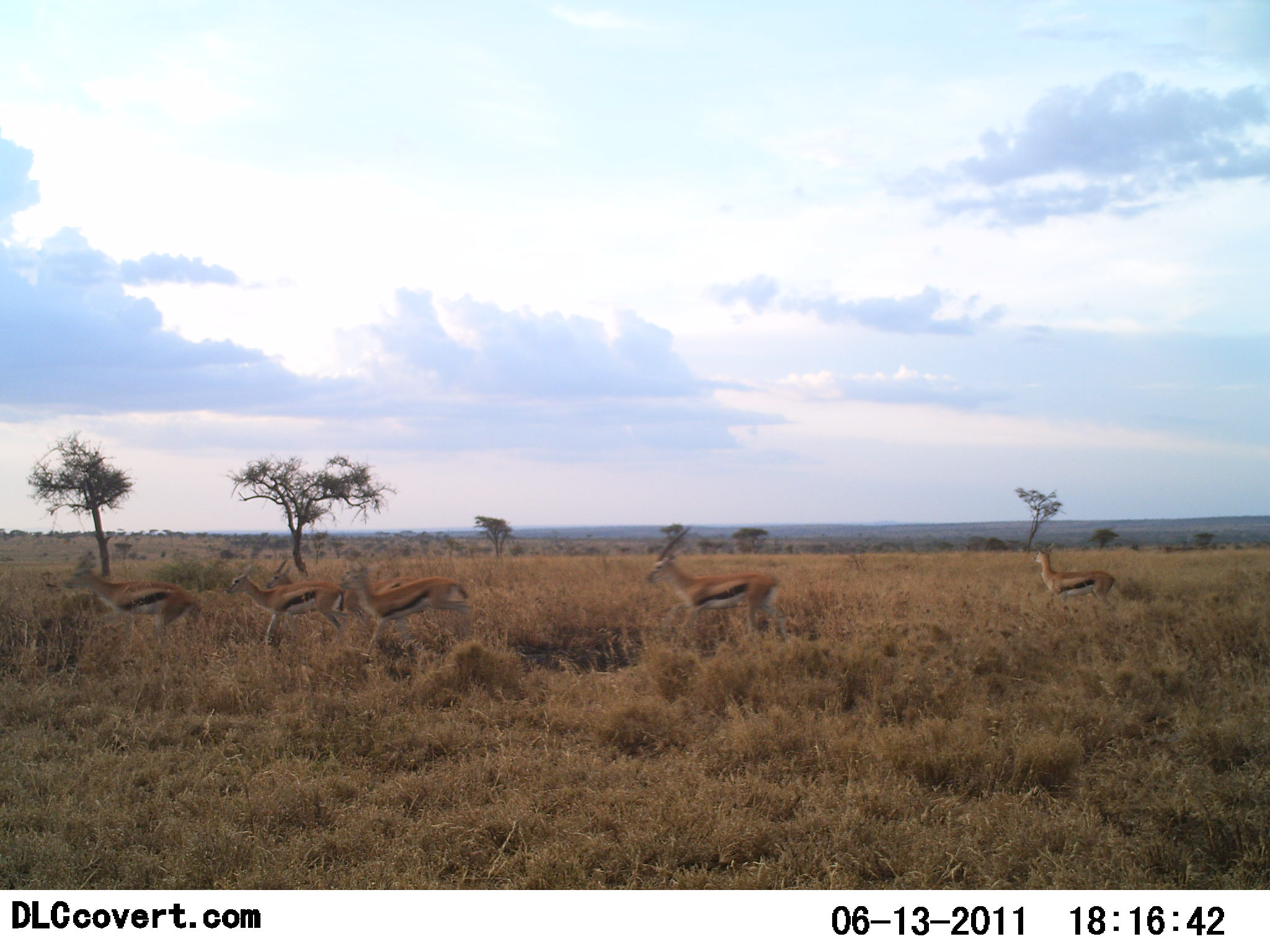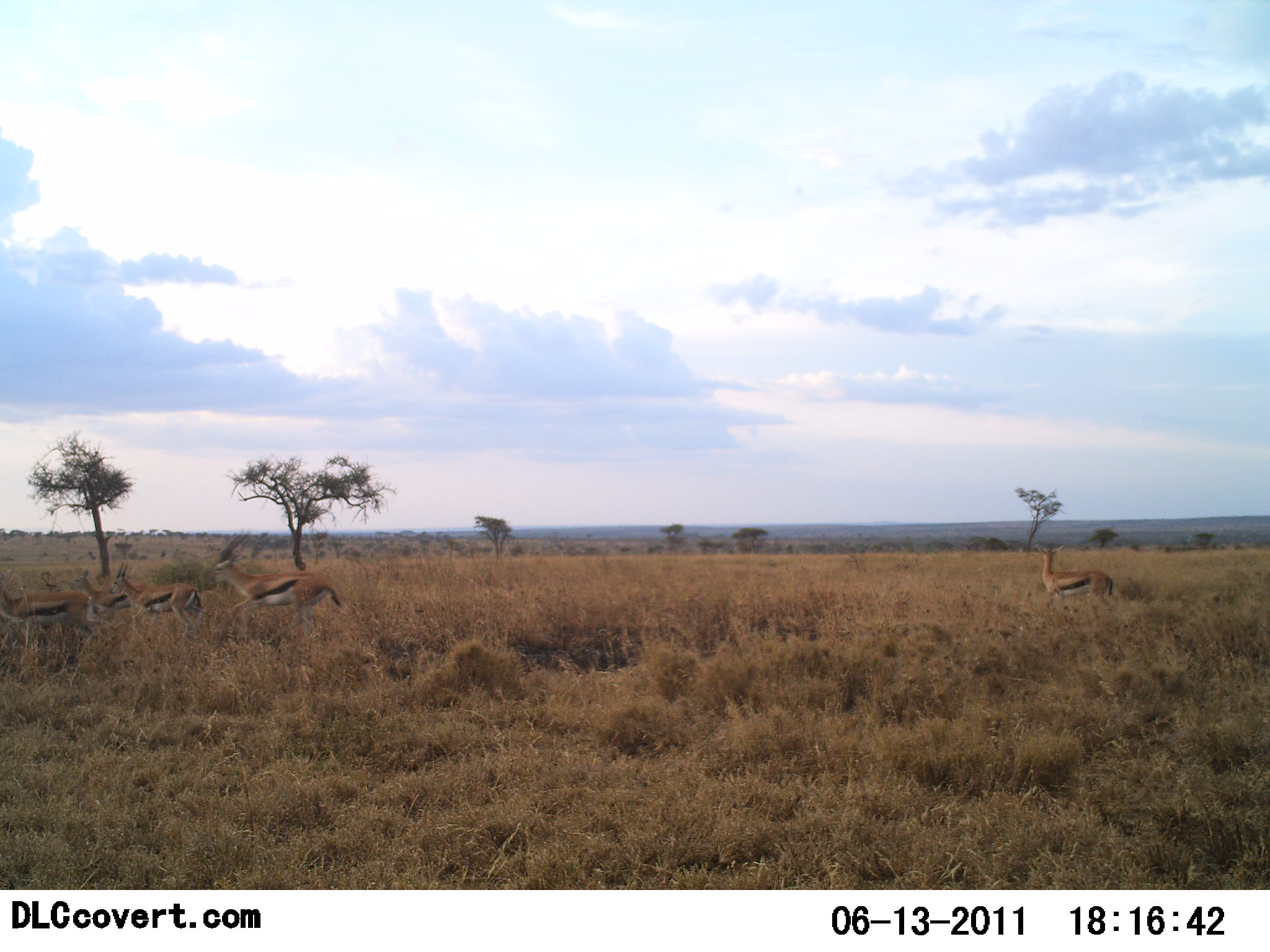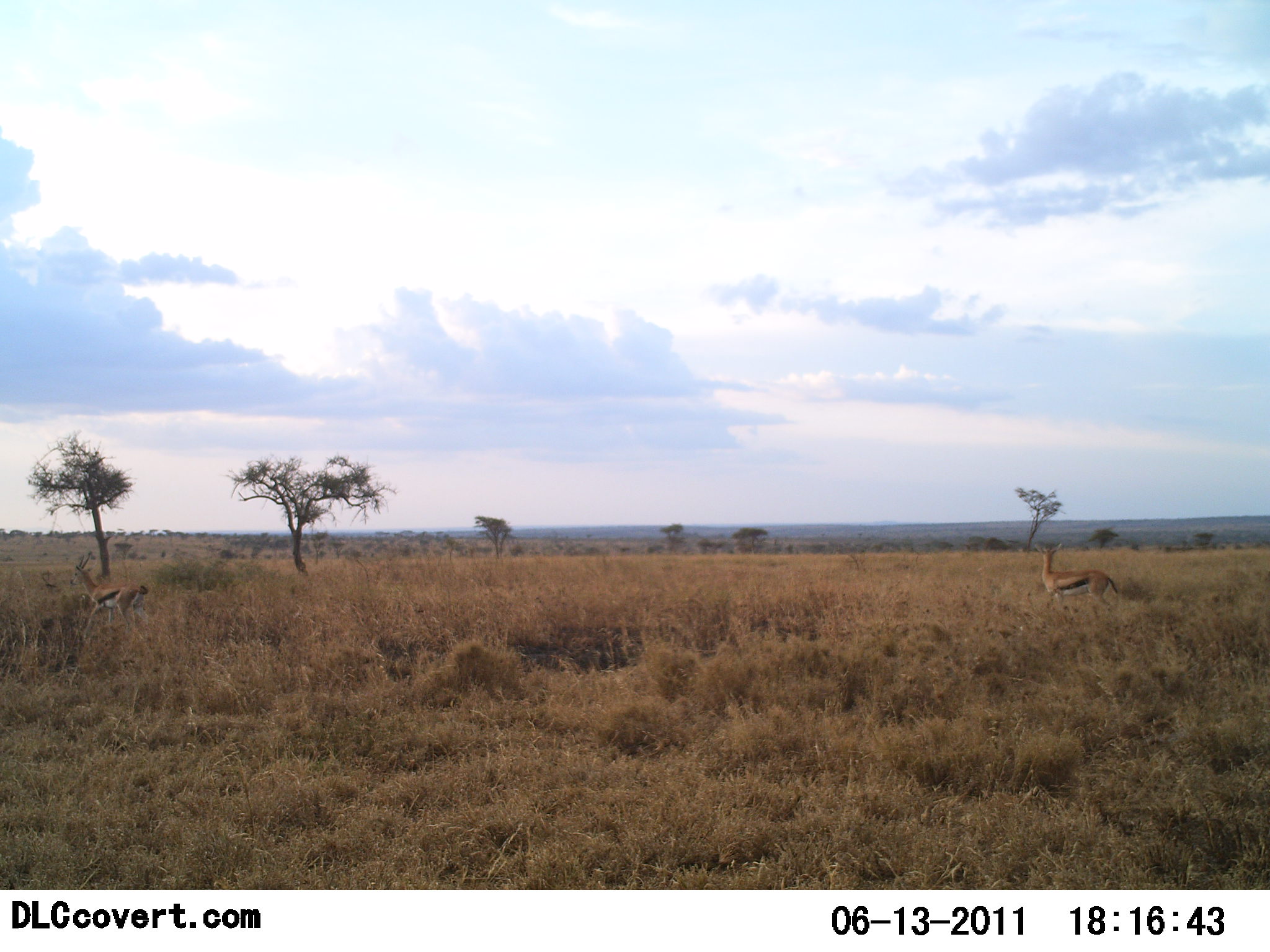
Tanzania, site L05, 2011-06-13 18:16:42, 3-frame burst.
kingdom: Animalia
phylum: Chordata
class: Mammalia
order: Artiodactyla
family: Bovidae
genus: Eudorcas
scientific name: Eudorcas thomsonii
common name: thomson's gazelle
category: gazellethomsons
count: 5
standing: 38%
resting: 0%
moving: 100%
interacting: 0%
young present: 0%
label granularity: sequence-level